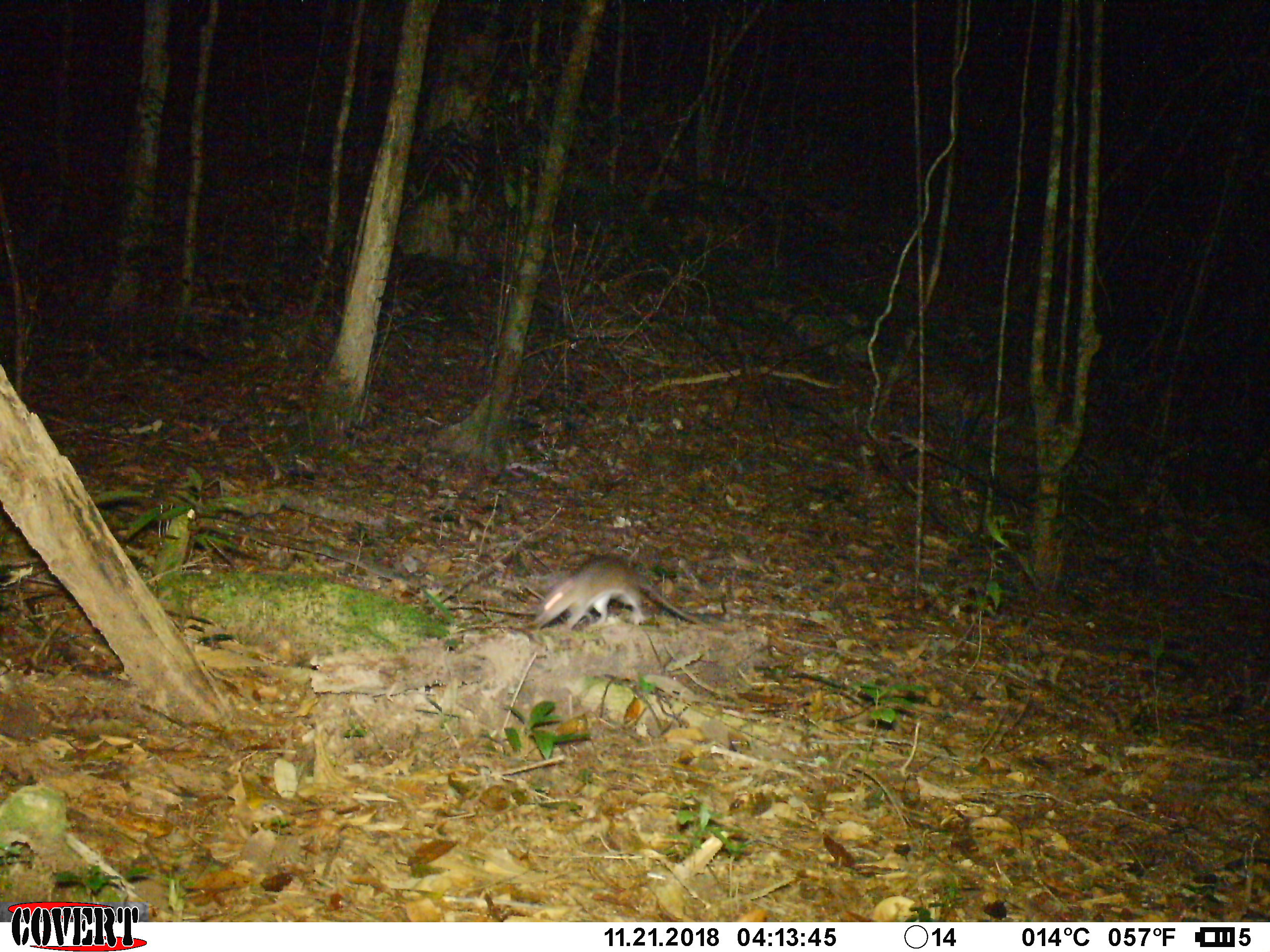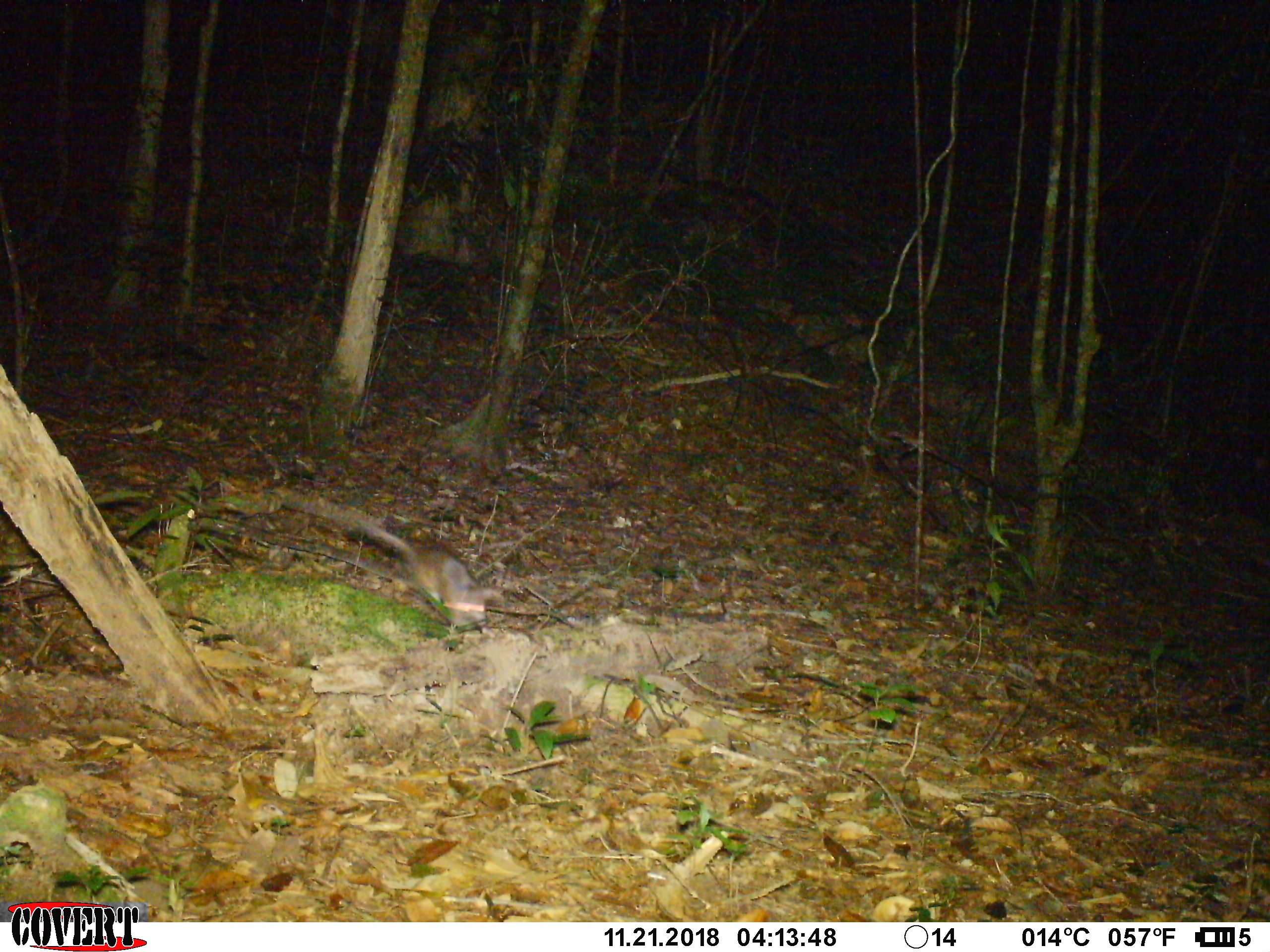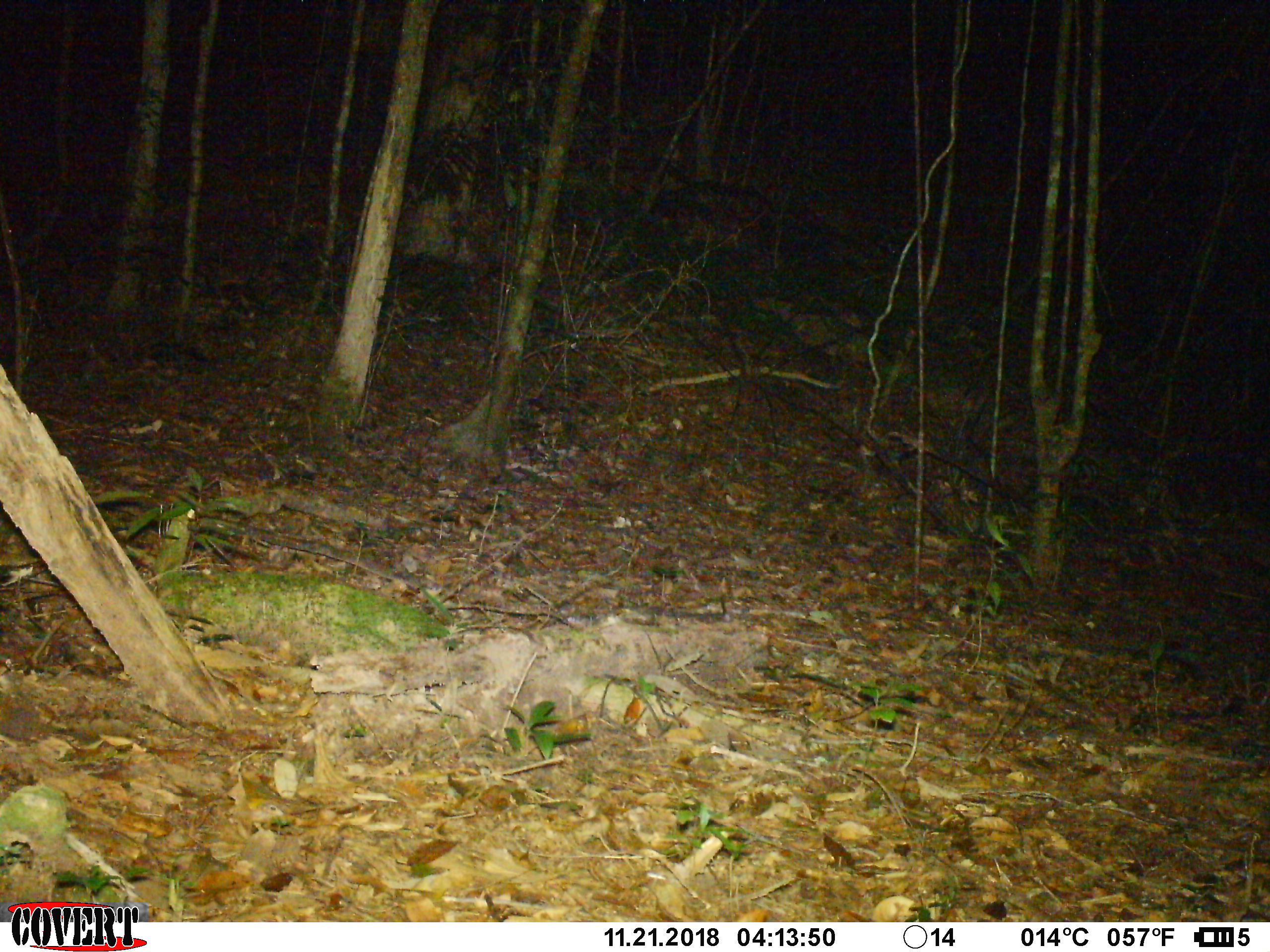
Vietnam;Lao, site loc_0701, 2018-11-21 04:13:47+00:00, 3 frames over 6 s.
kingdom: Animalia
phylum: Chordata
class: Mammalia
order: Rodentia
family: Muridae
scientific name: Muridae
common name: old-world mice and rats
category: unidentified murid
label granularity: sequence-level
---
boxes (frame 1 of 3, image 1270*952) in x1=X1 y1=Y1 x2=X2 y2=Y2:
unidentified murid: x1=532 y1=552 x2=704 y2=630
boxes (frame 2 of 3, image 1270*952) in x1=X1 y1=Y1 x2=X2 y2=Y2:
unidentified murid: x1=282 y1=492 x2=497 y2=638